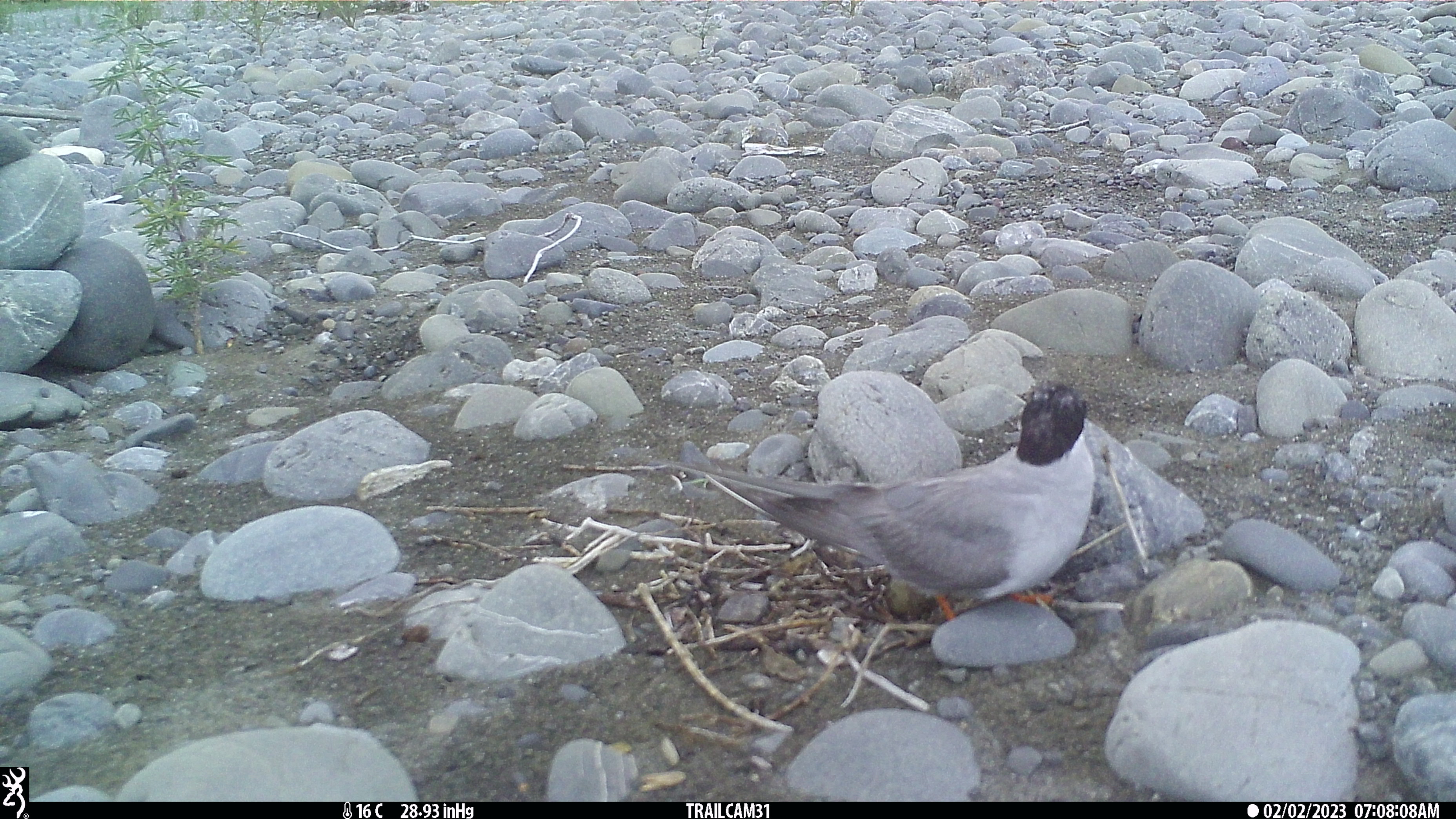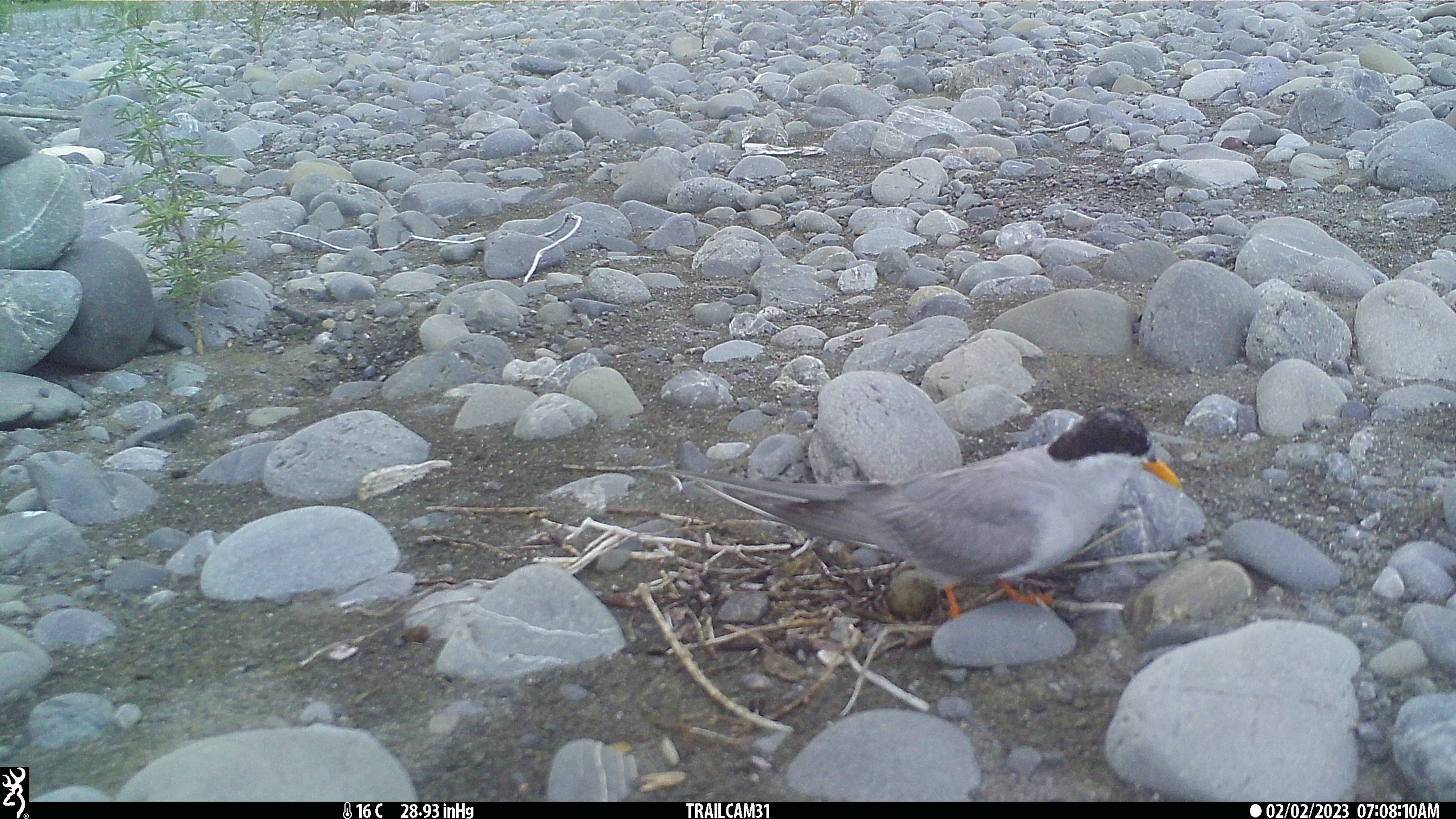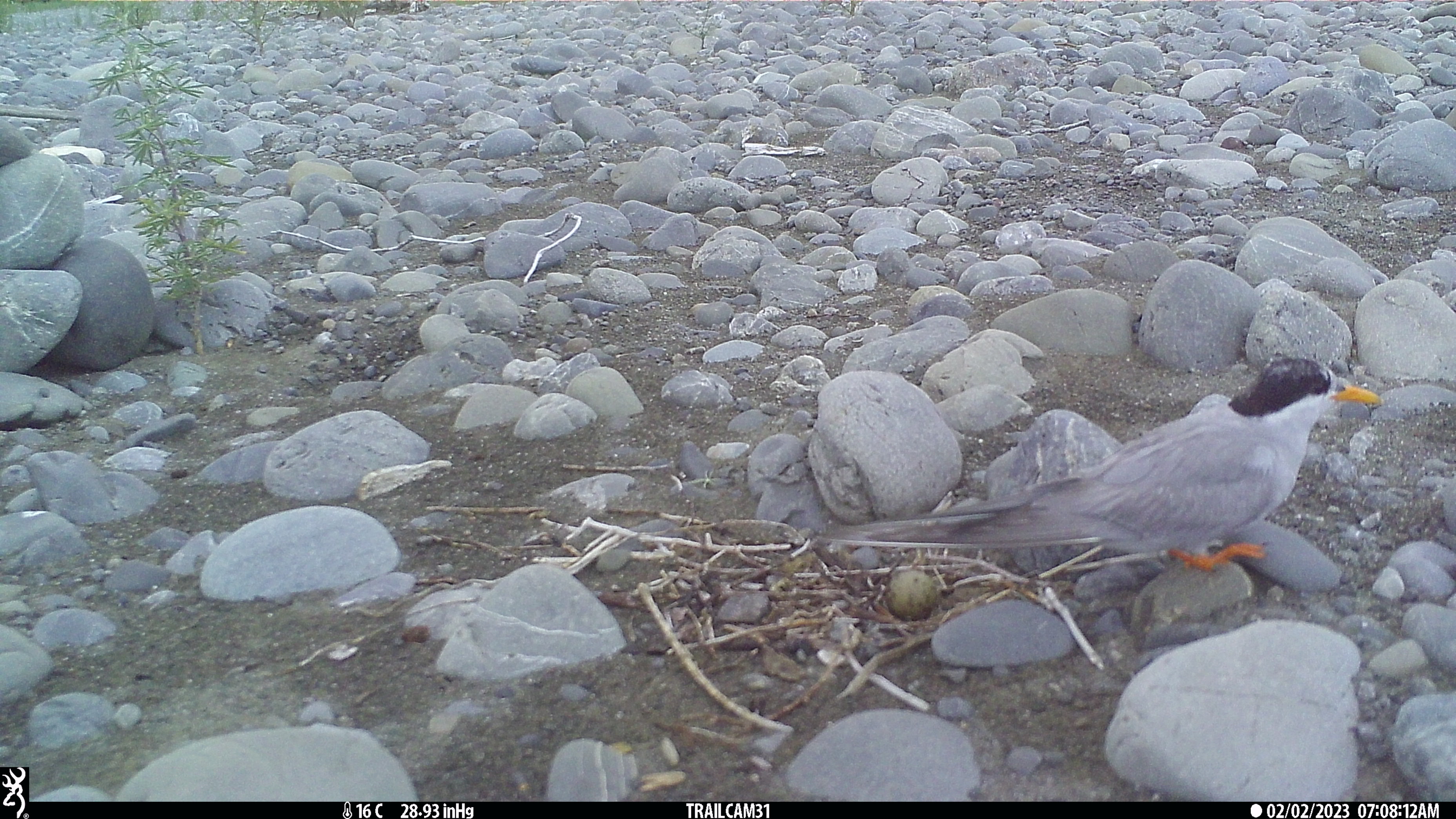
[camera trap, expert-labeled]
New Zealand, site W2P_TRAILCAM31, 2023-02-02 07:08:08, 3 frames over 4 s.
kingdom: Animalia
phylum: Chordata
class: Aves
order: Charadriiformes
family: Laridae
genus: Chlidonias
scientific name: Chlidonias albostriatus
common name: black-fronted tern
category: black fronted tern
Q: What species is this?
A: Black fronted tern (black-fronted tern) (Chlidonias albostriatus).